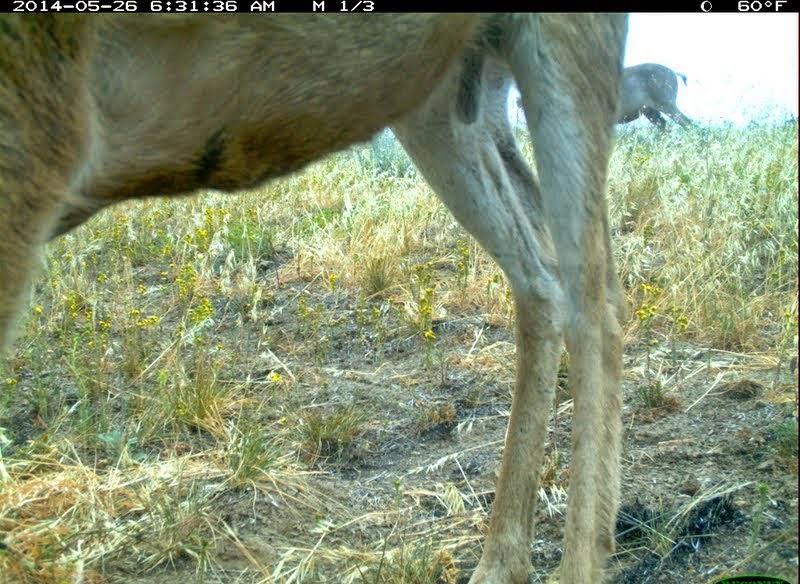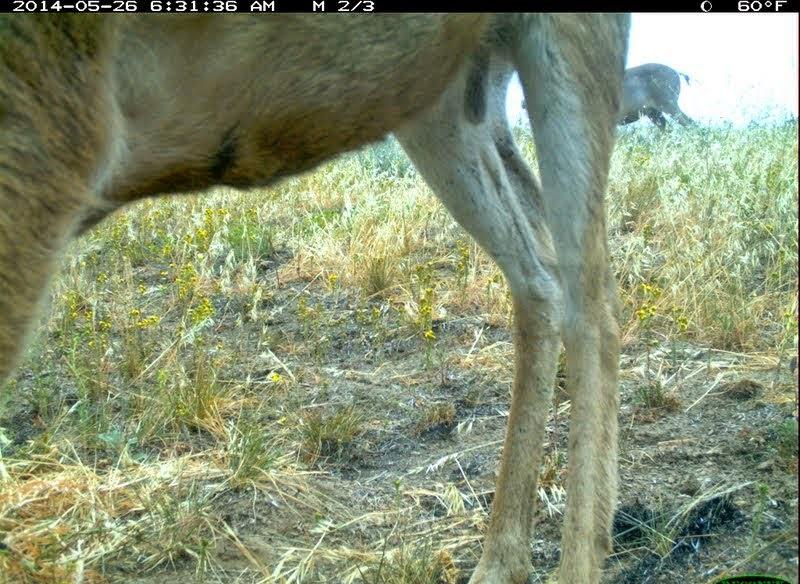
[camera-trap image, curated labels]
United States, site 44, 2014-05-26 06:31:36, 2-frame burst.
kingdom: Animalia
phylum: Chordata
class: Mammalia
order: Artiodactyla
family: Cervidae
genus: Odocoileus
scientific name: Odocoileus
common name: deer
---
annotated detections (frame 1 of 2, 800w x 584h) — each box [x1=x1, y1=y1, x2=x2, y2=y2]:
deer: [x1=4, y1=14, x2=648, y2=583]; [x1=518, y1=58, x2=711, y2=163]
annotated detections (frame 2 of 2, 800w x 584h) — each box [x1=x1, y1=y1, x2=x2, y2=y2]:
deer: [x1=0, y1=14, x2=630, y2=584]; [x1=521, y1=60, x2=719, y2=161]